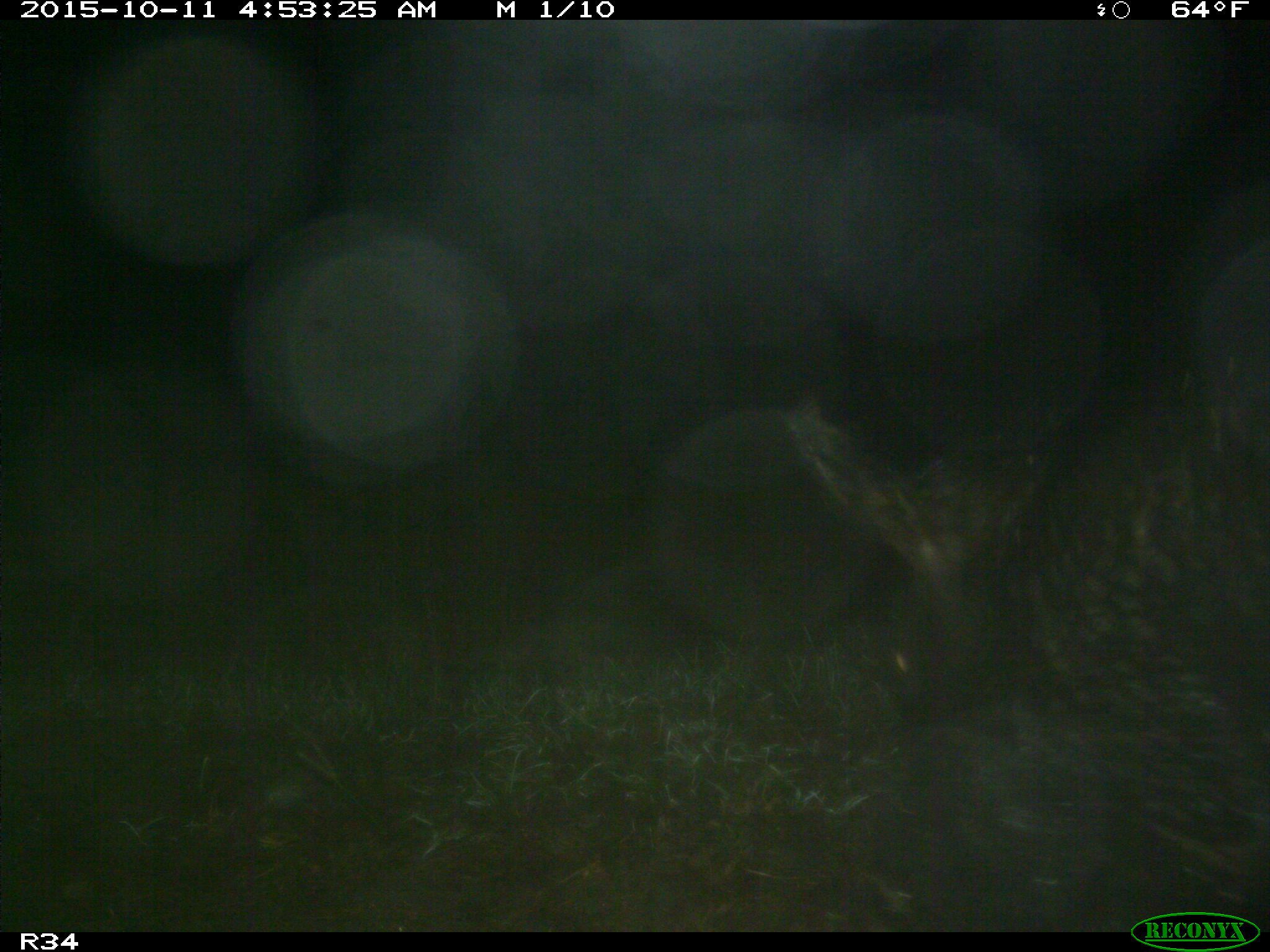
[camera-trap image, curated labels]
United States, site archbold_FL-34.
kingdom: Animalia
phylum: Chordata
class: Mammalia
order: Artiodactyla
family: Suidae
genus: Sus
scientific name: Sus scrofa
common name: wild boar